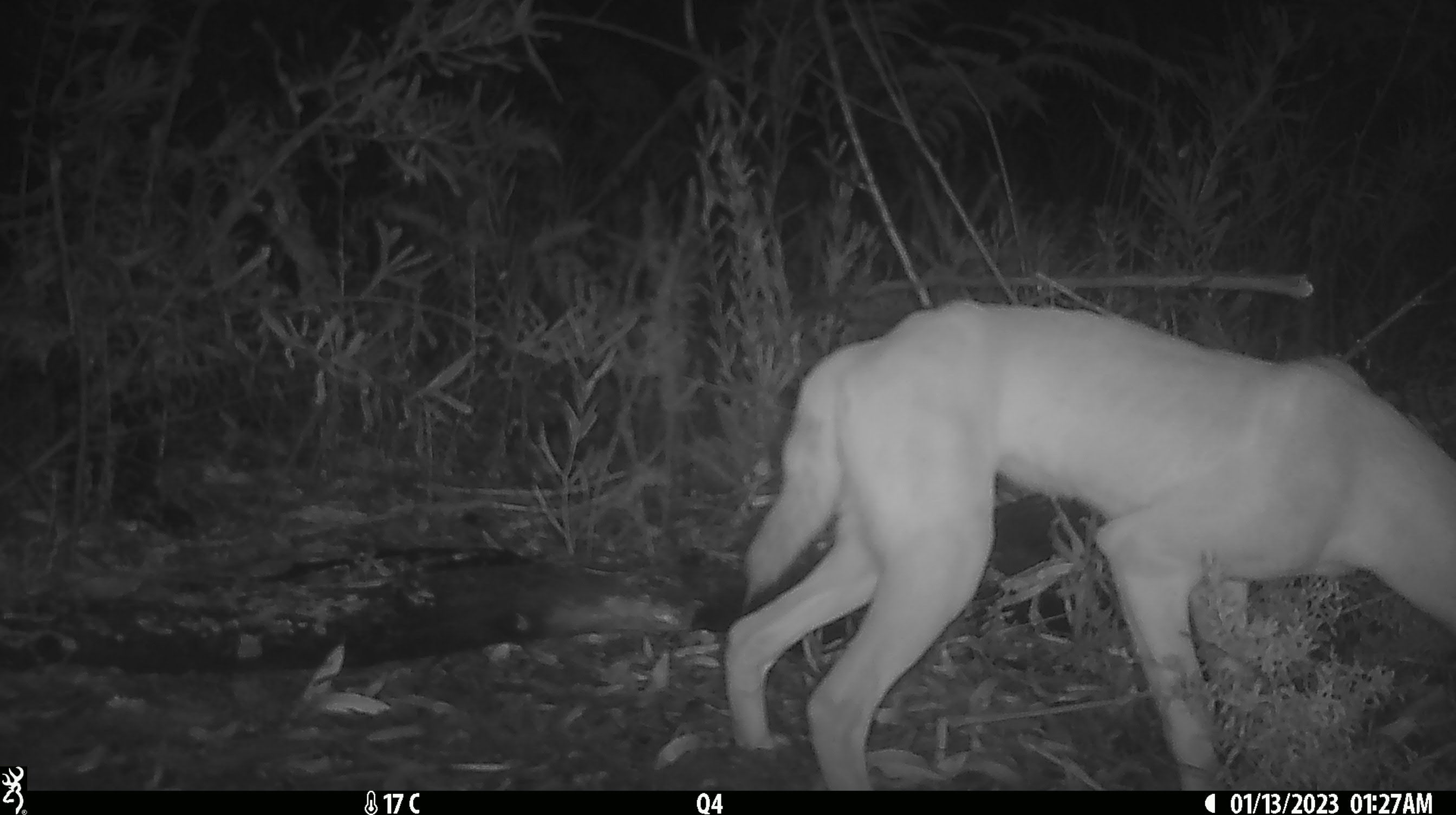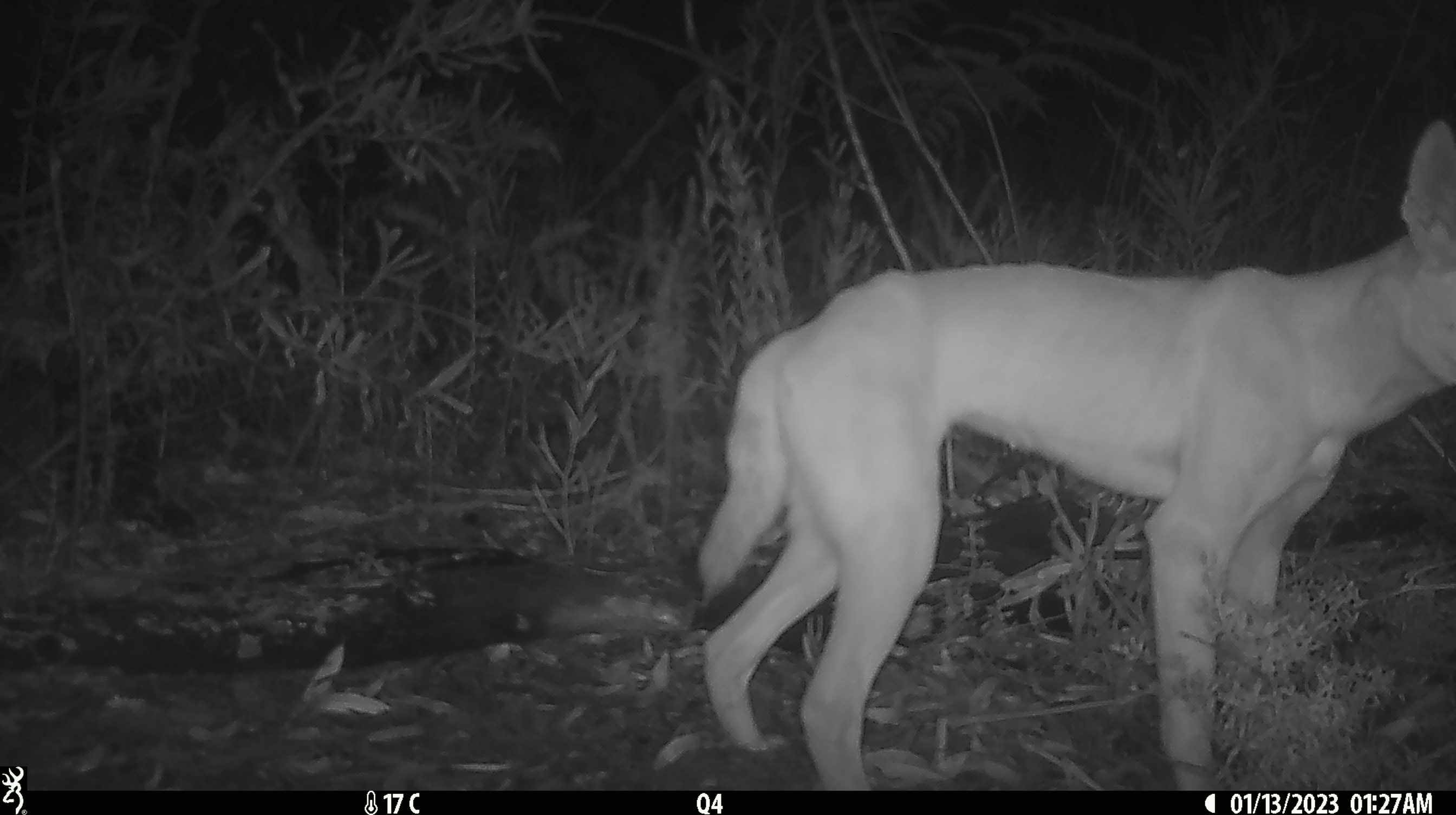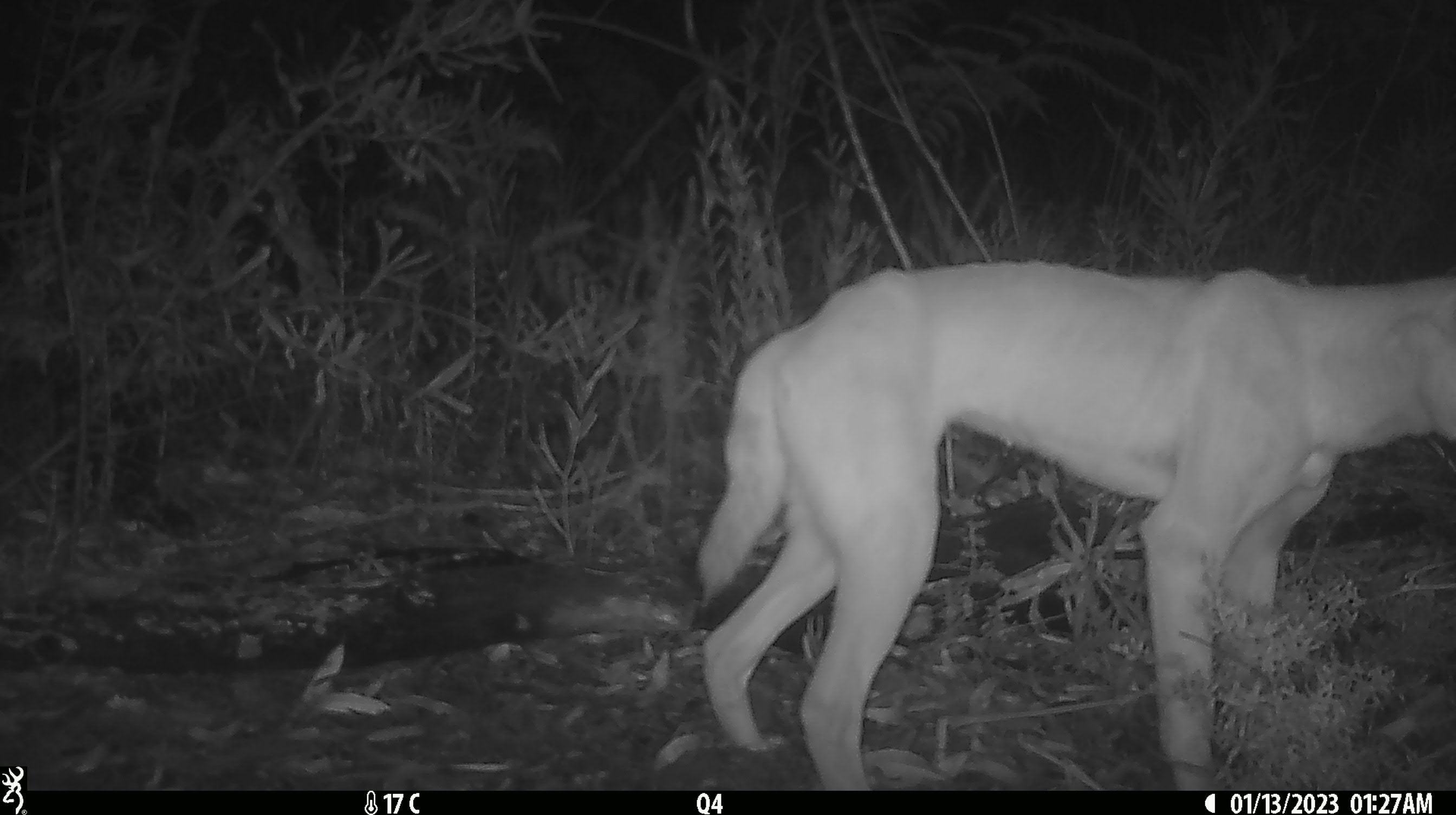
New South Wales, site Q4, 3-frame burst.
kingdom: Animalia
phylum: Chordata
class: Mammalia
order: Carnivora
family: Canidae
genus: Canis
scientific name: Canis familiaris dingo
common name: dingo